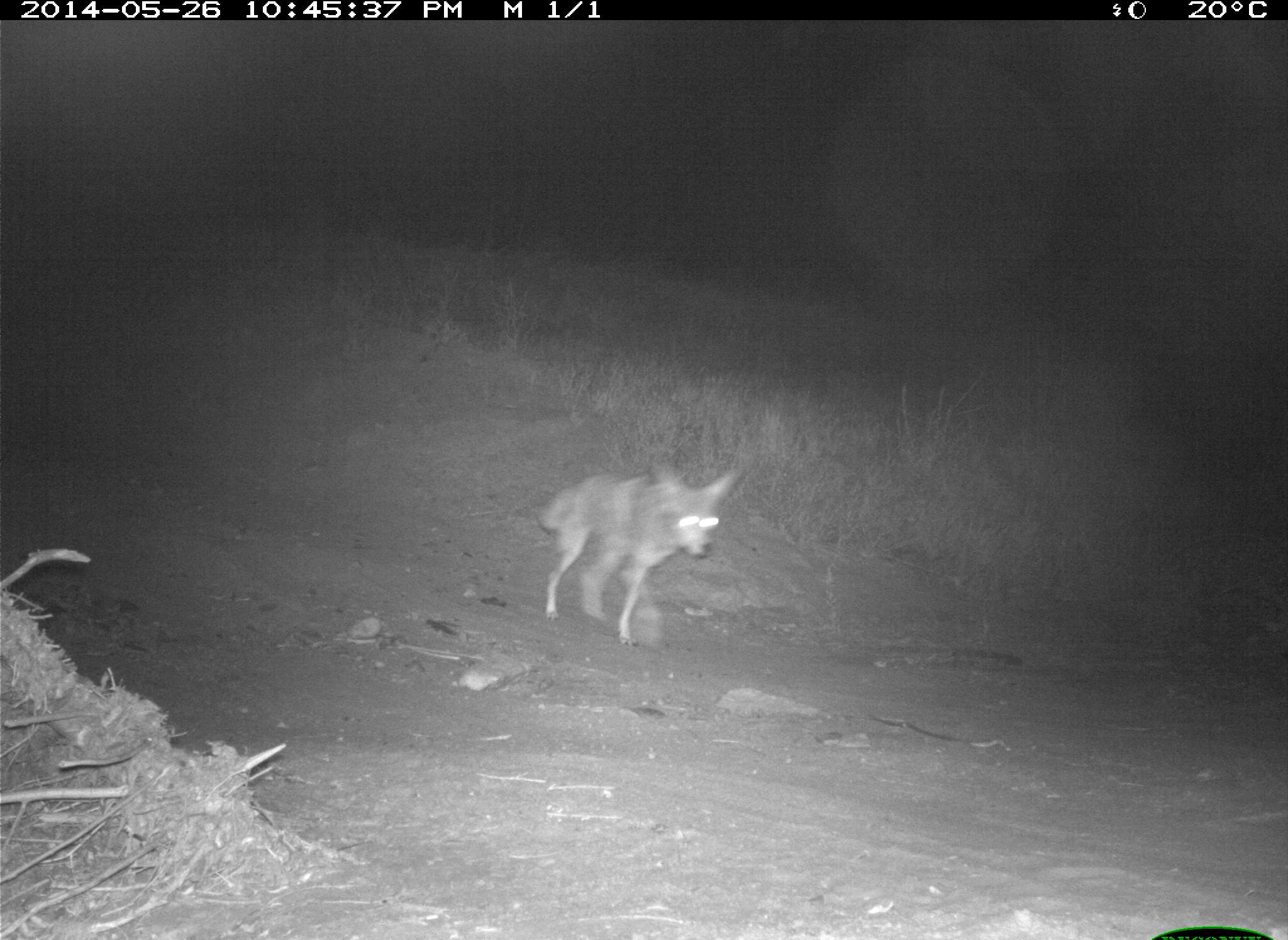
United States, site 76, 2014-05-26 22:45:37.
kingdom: Animalia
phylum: Chordata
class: Mammalia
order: Carnivora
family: Canidae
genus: Canis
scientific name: Canis latrans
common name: coyote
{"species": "coyote (Canis latrans)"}